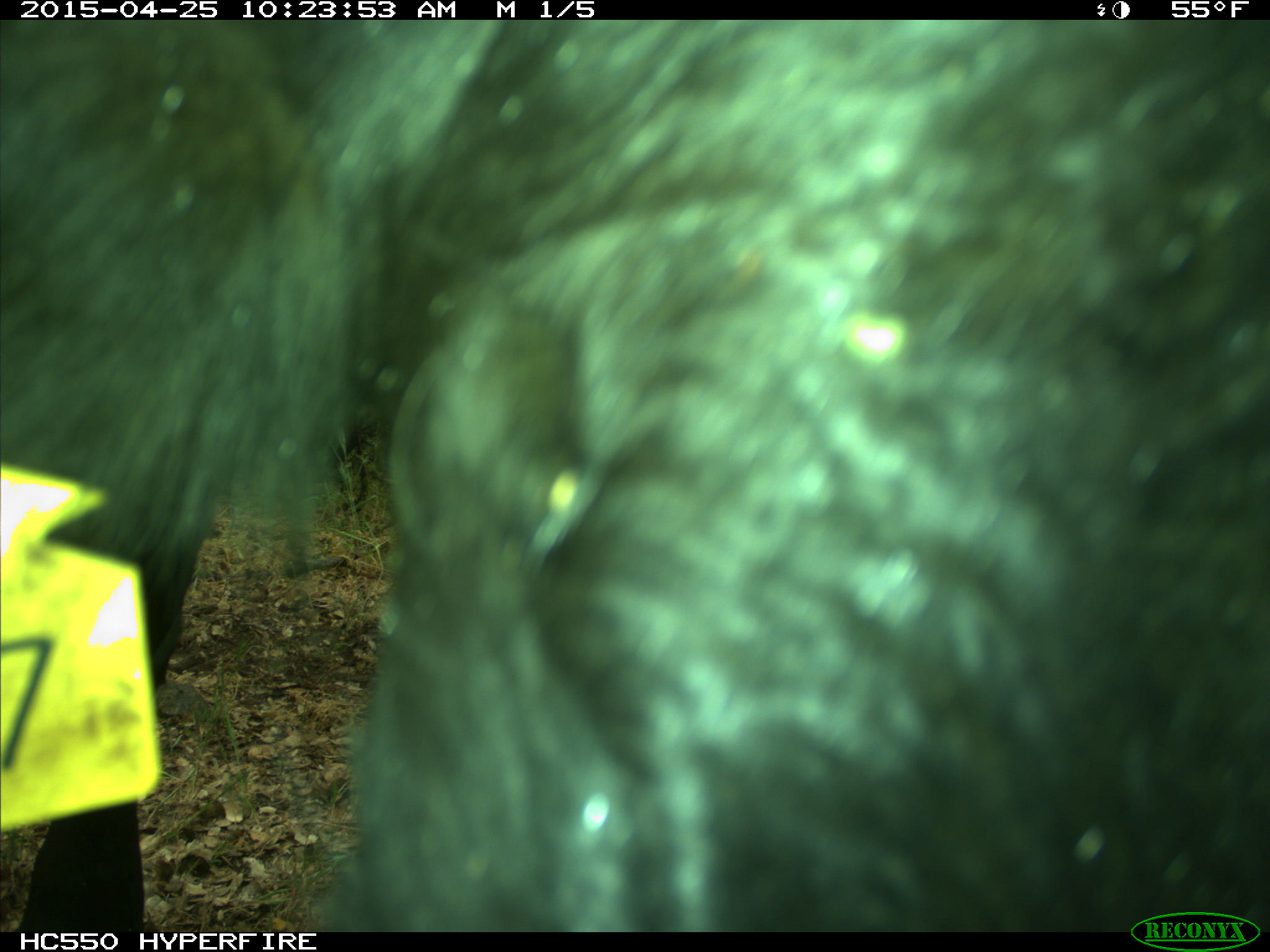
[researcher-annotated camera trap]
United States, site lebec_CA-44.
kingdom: Animalia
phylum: Chordata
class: Mammalia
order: Artiodactyla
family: Suidae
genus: Sus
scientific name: Sus scrofa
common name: wild boar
Sus scrofa (wild boar).